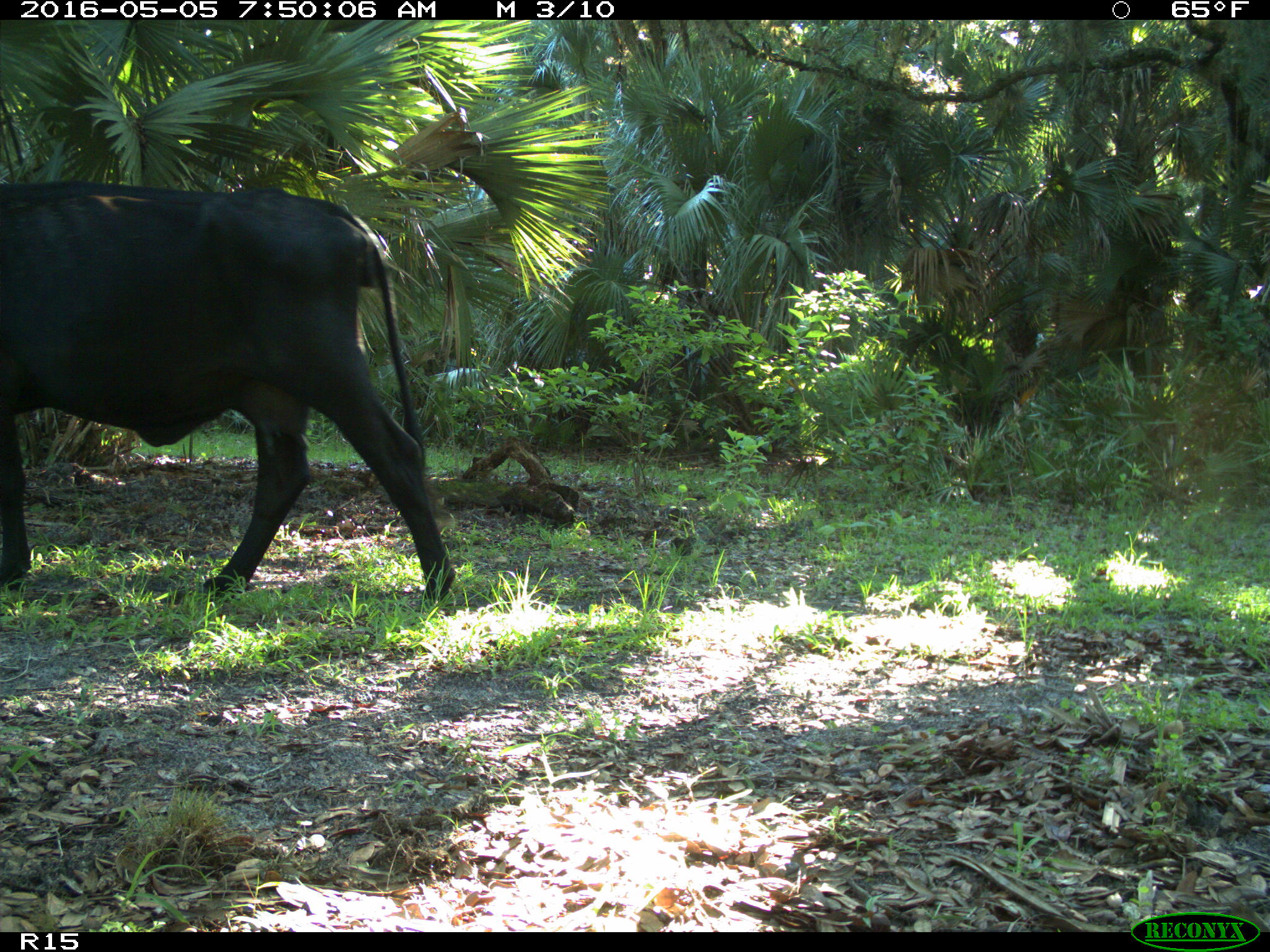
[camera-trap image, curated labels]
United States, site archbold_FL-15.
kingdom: Animalia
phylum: Chordata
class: Mammalia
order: Artiodactyla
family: Bovidae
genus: Bos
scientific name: Bos taurus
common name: domestic cow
Bos taurus (domestic cow).